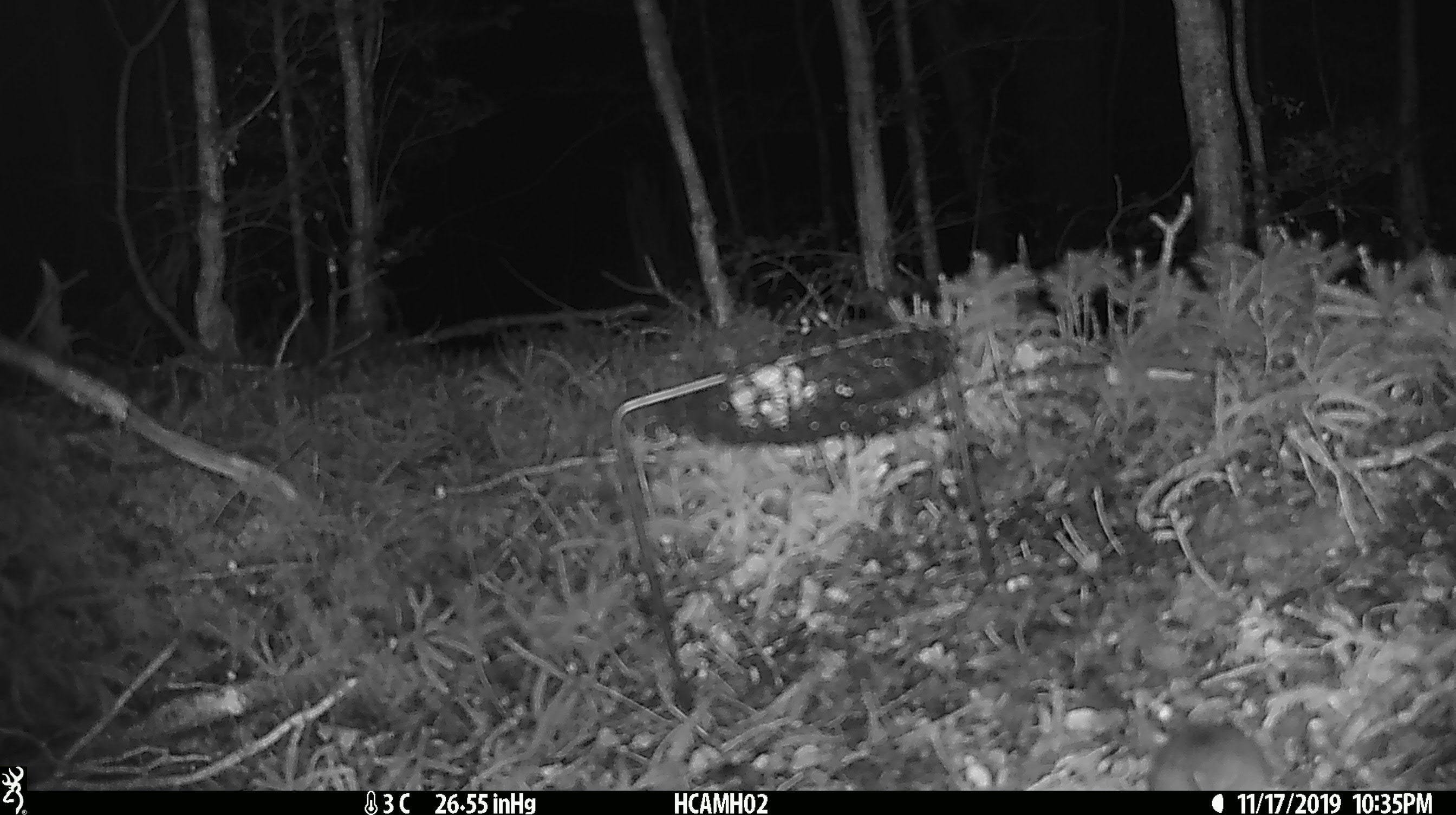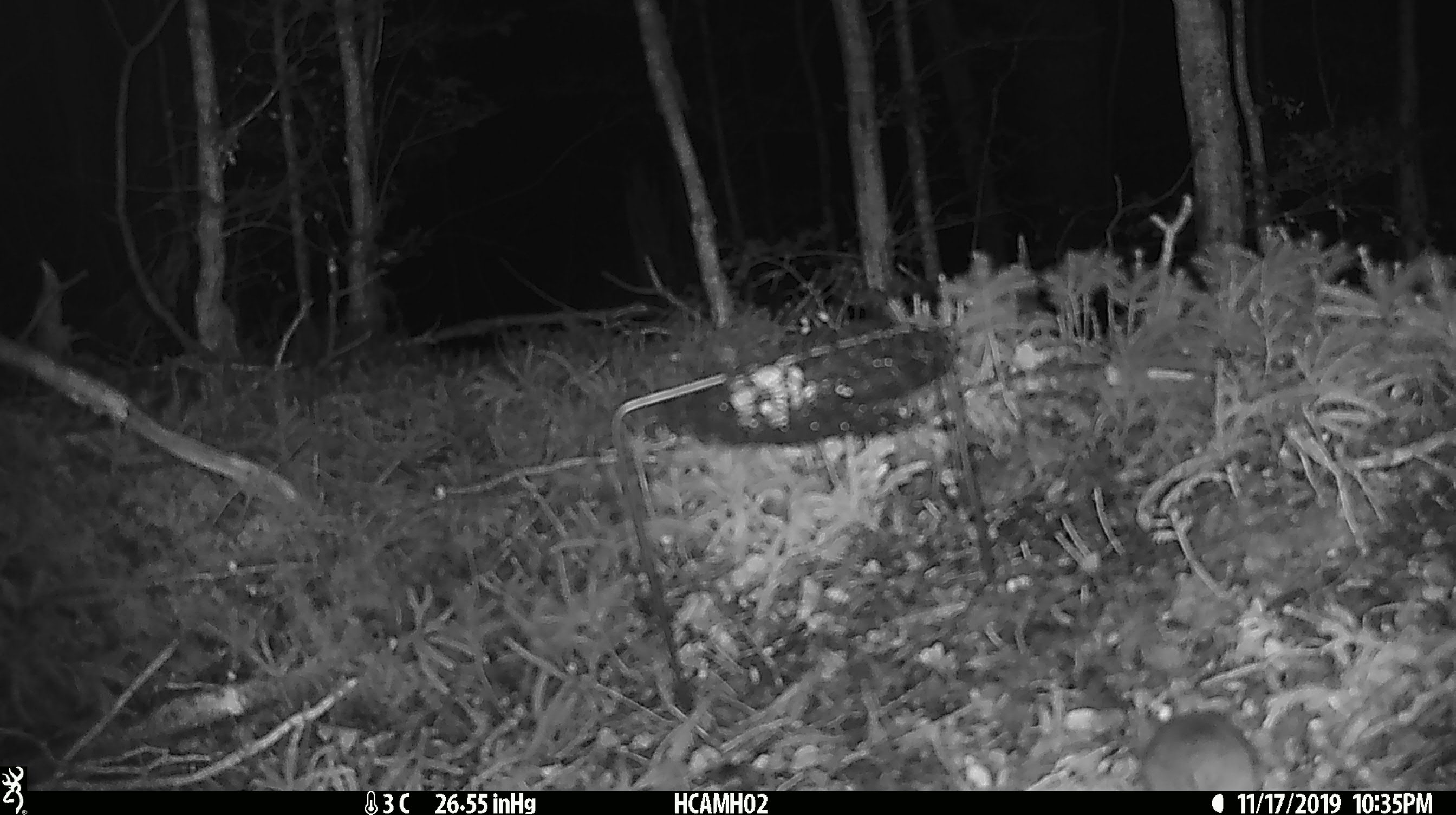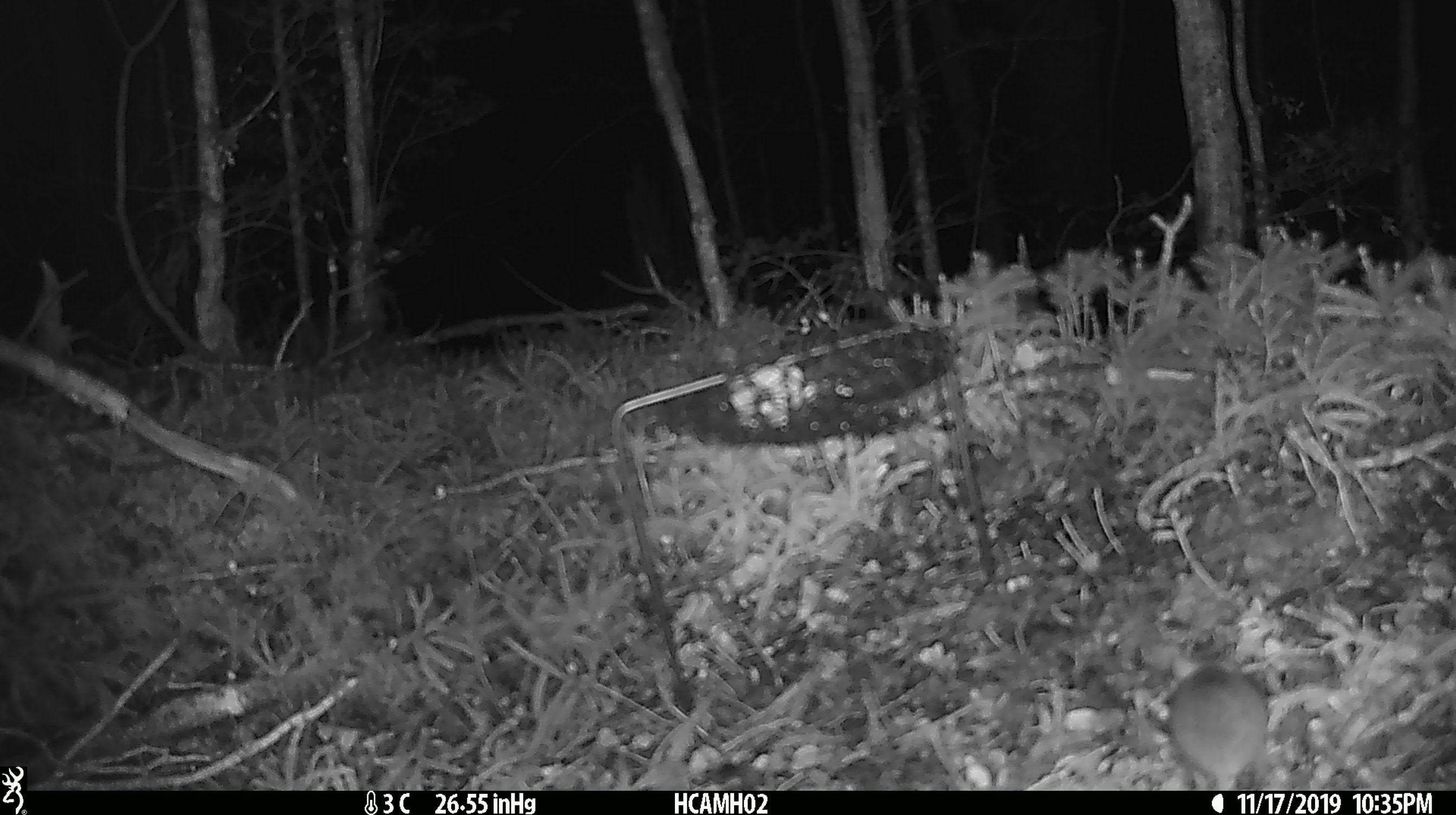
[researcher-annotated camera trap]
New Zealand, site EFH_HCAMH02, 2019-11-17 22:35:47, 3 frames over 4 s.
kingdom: Animalia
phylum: Chordata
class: Mammalia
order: Rodentia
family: Muridae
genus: Mus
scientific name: Mus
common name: mouse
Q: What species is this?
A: Mouse (Mus).